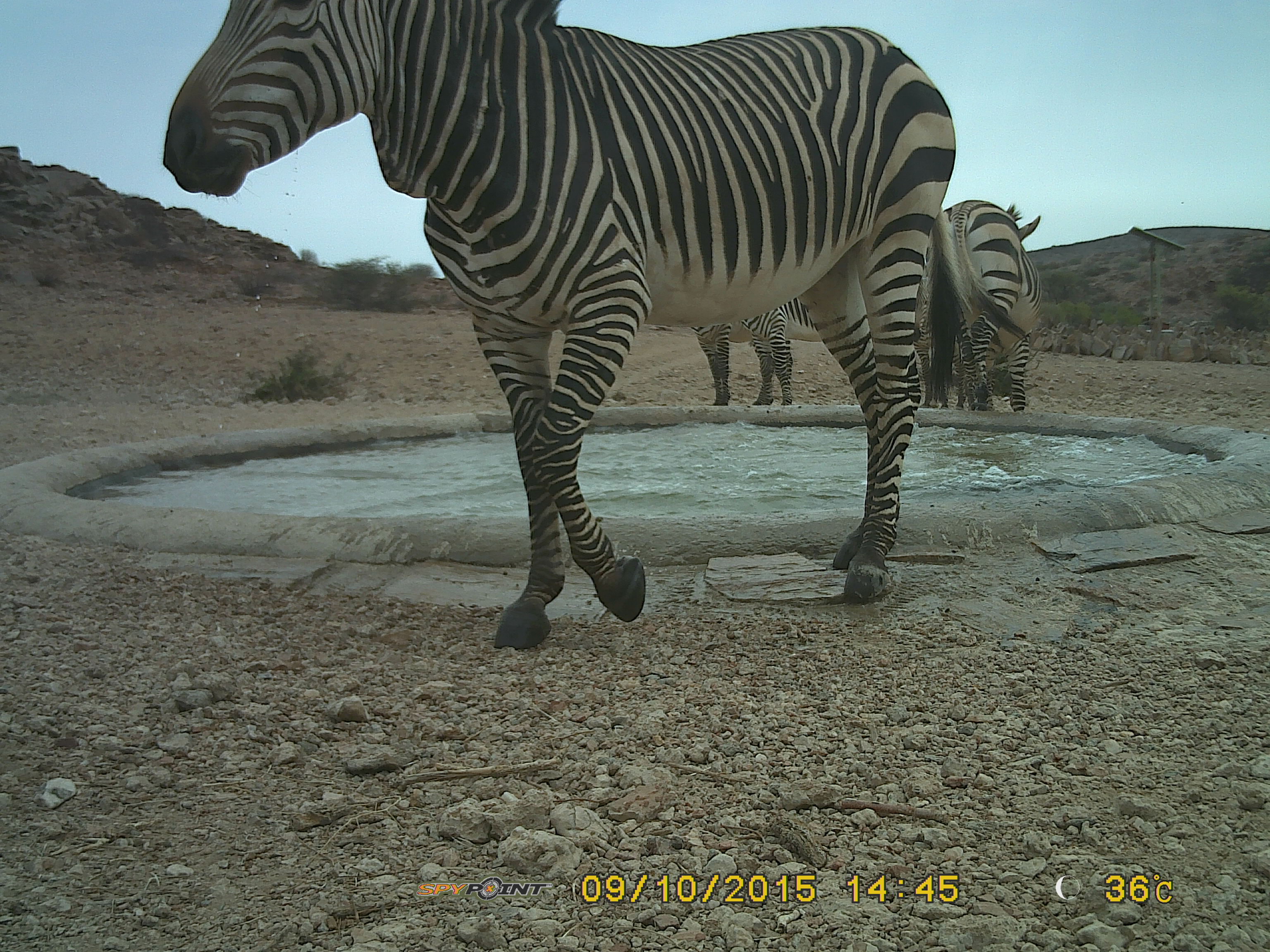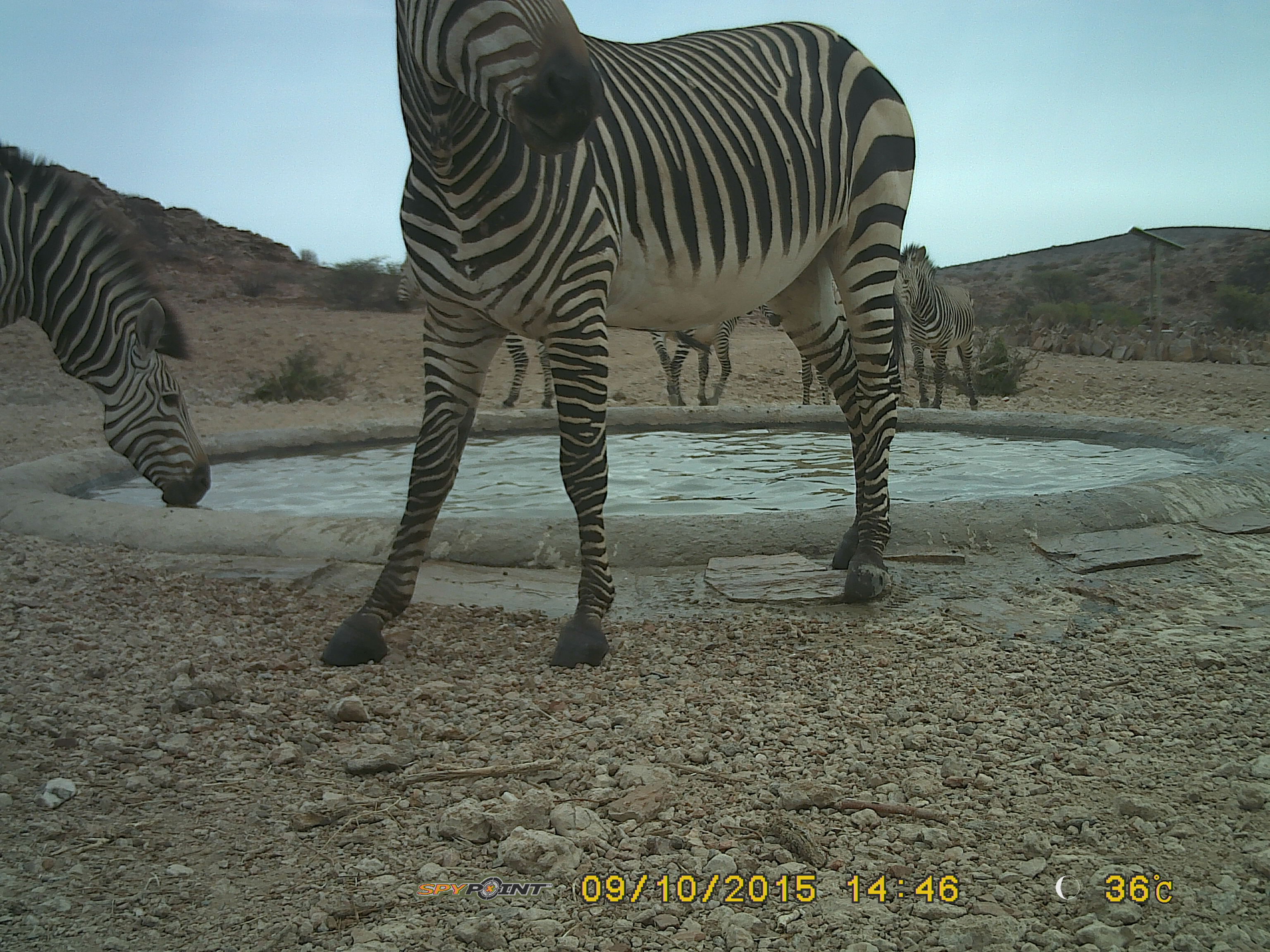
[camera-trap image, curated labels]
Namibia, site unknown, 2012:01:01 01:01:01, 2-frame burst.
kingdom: Animalia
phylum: Chordata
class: Mammalia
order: Perissodactyla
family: Equidae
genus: Equus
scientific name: Equus zebra hartmannae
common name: hartmann's mountain zebra